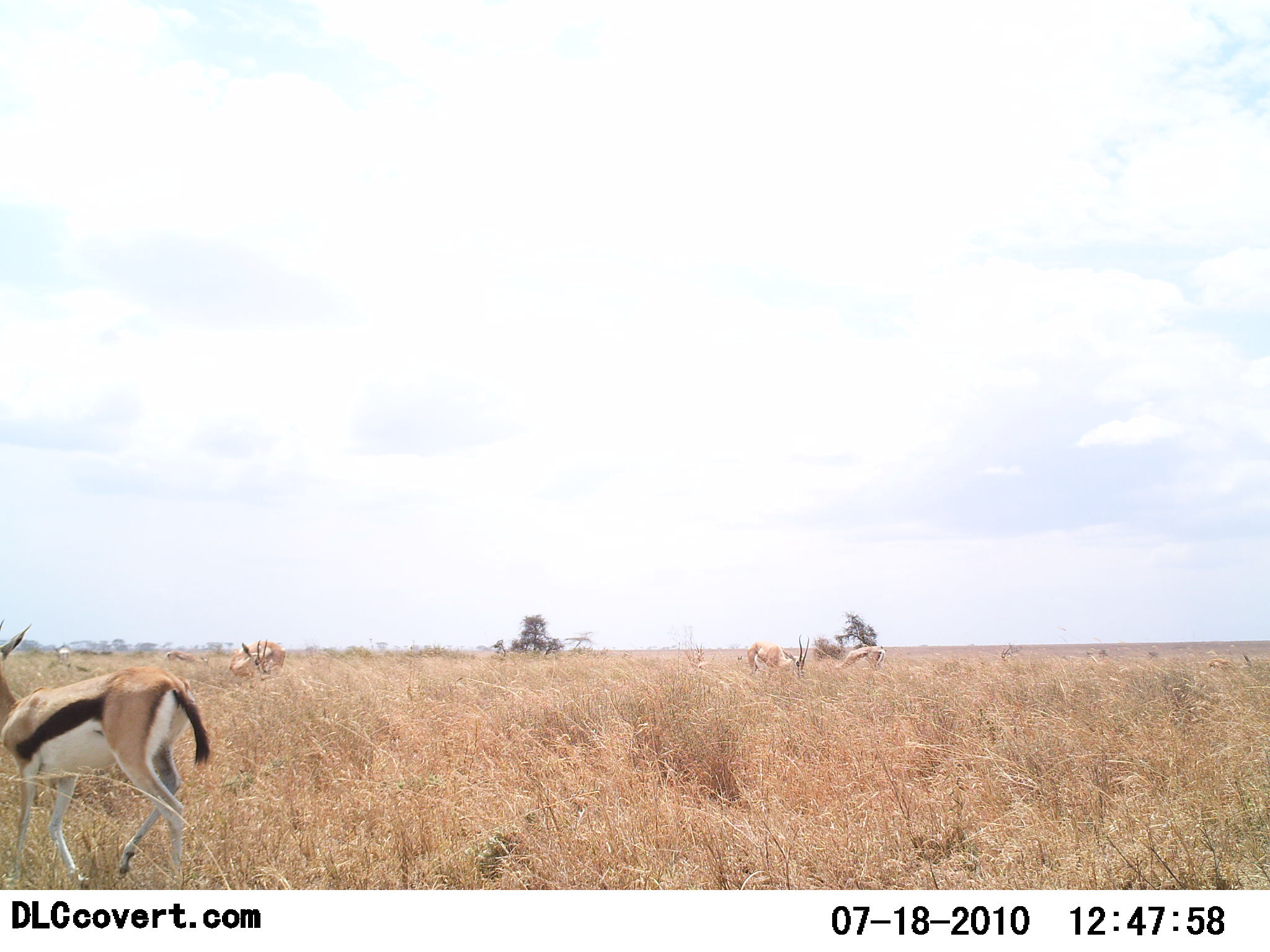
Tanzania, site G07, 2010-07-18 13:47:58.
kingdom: Animalia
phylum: Chordata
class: Mammalia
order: Artiodactyla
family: Bovidae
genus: Eudorcas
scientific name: Eudorcas thomsonii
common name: thomson's gazelle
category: gazellethomsons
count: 5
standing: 67%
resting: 6%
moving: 61%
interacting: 0%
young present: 0%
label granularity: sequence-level